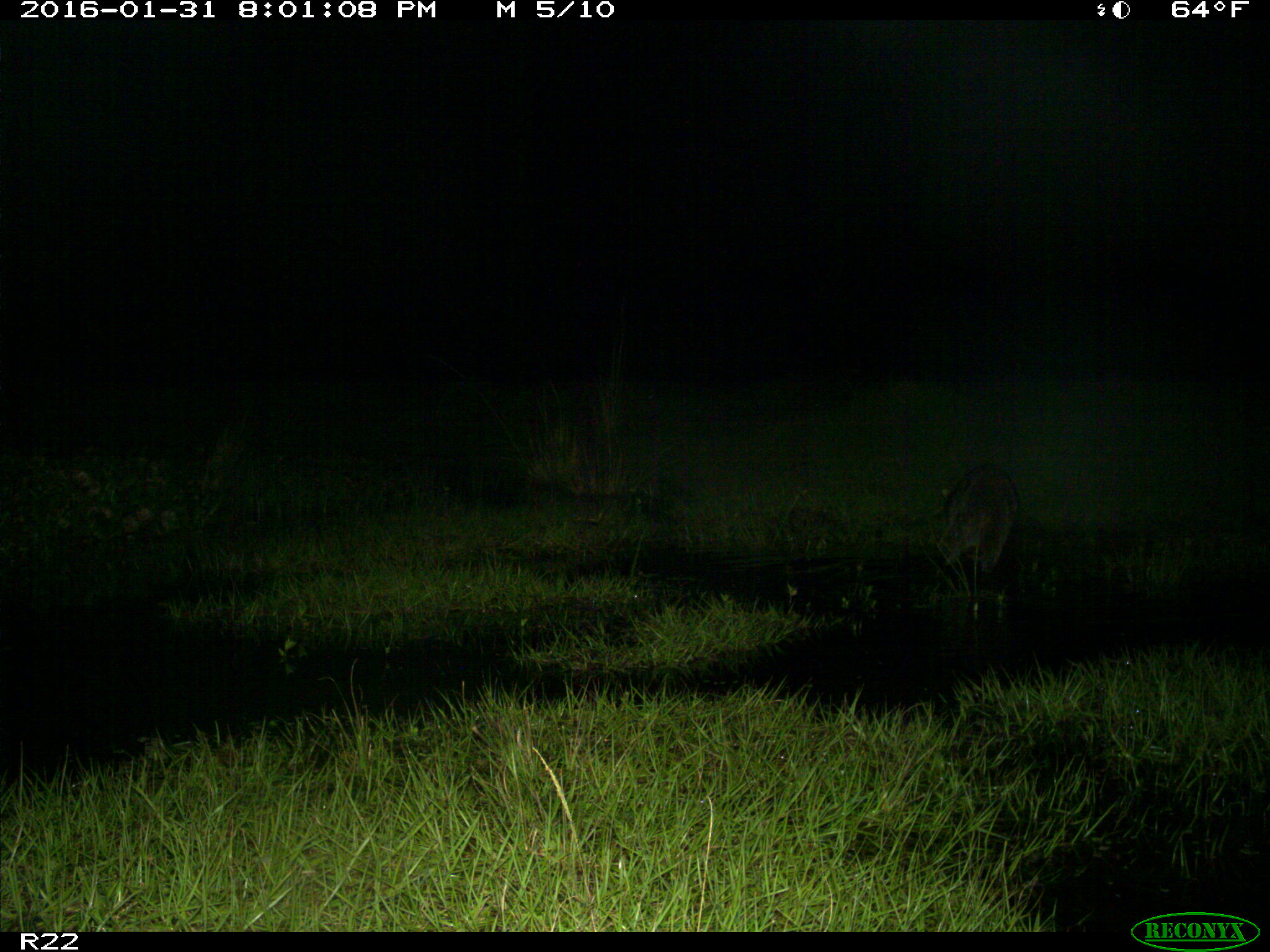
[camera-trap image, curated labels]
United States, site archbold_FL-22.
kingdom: Animalia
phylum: Chordata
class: Mammalia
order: Carnivora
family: Procyonidae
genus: Procyon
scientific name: Procyon lotor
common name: common raccoon